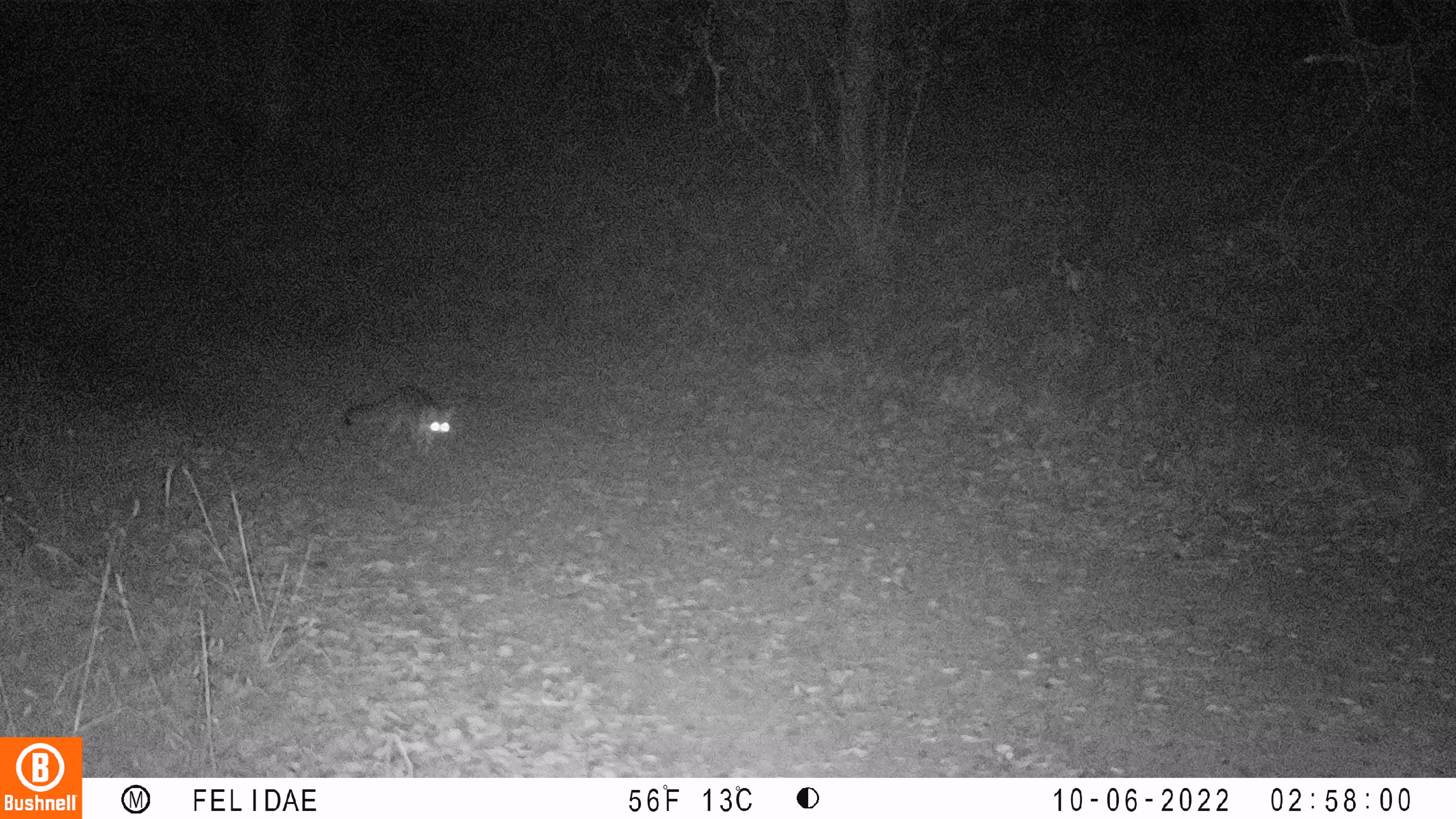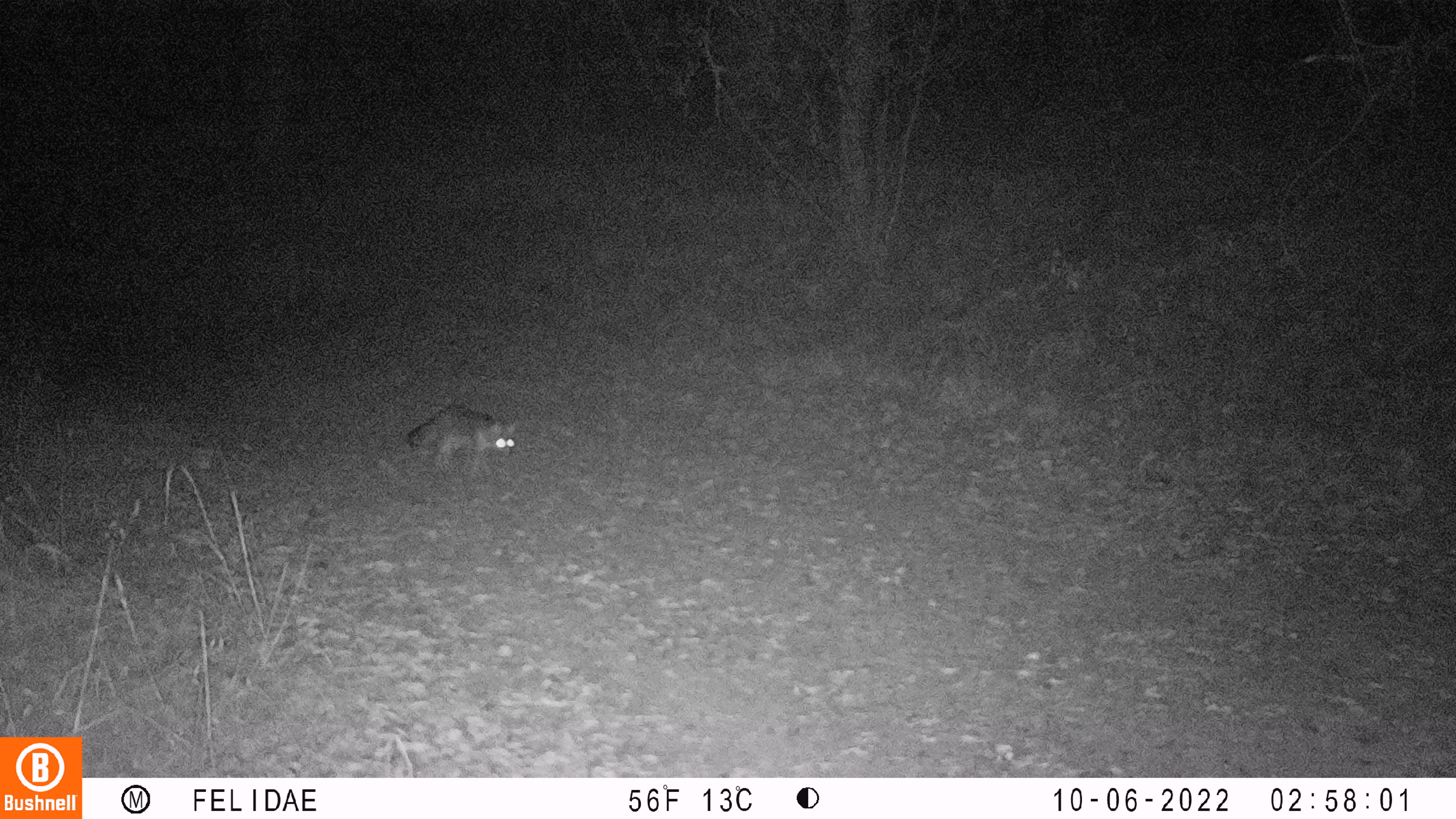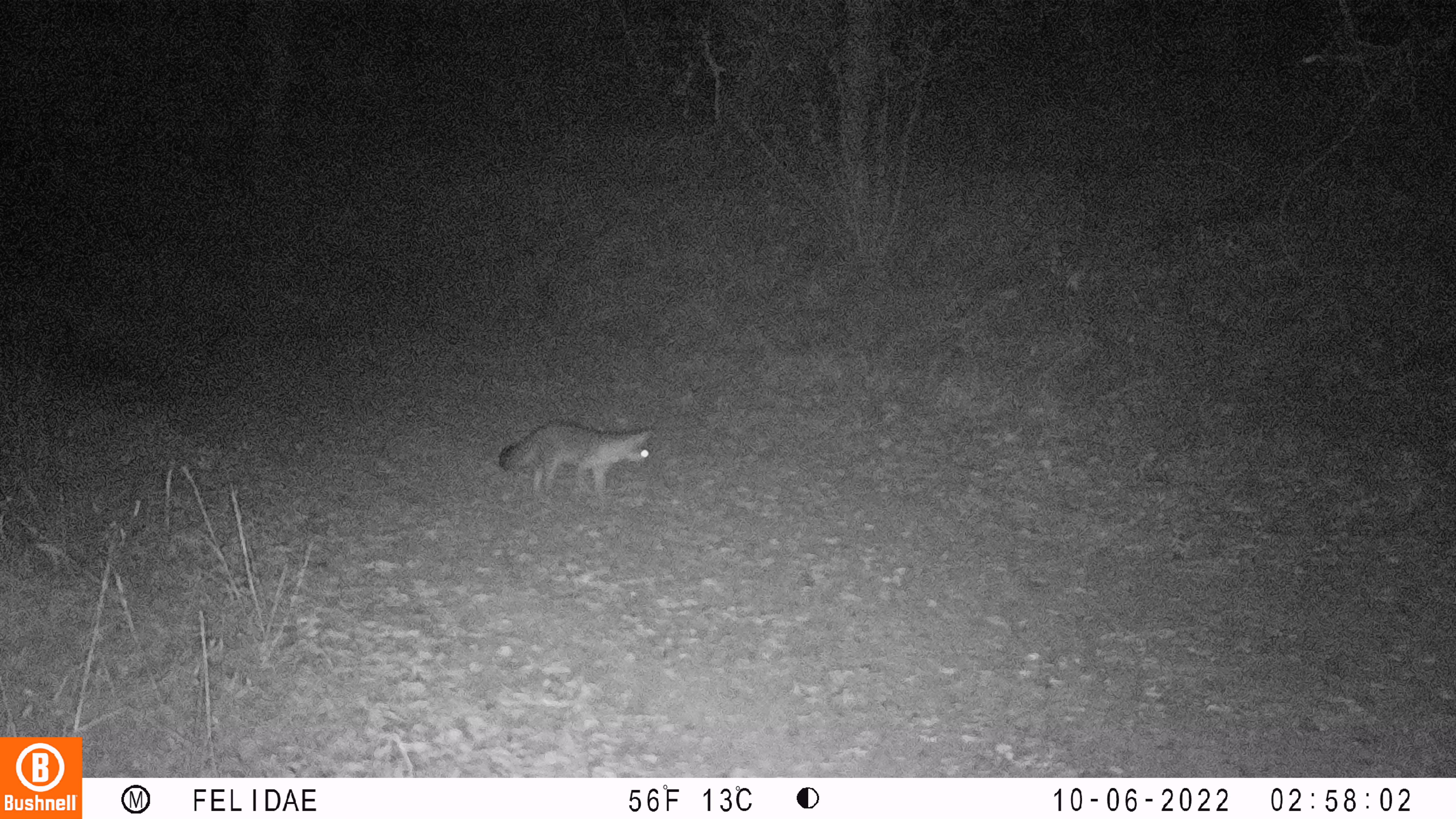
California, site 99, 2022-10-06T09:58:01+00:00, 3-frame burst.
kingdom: Animalia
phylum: Chordata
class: Mammalia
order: Carnivora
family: Canidae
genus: Urocyon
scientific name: Urocyon cinereoargenteus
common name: gray fox